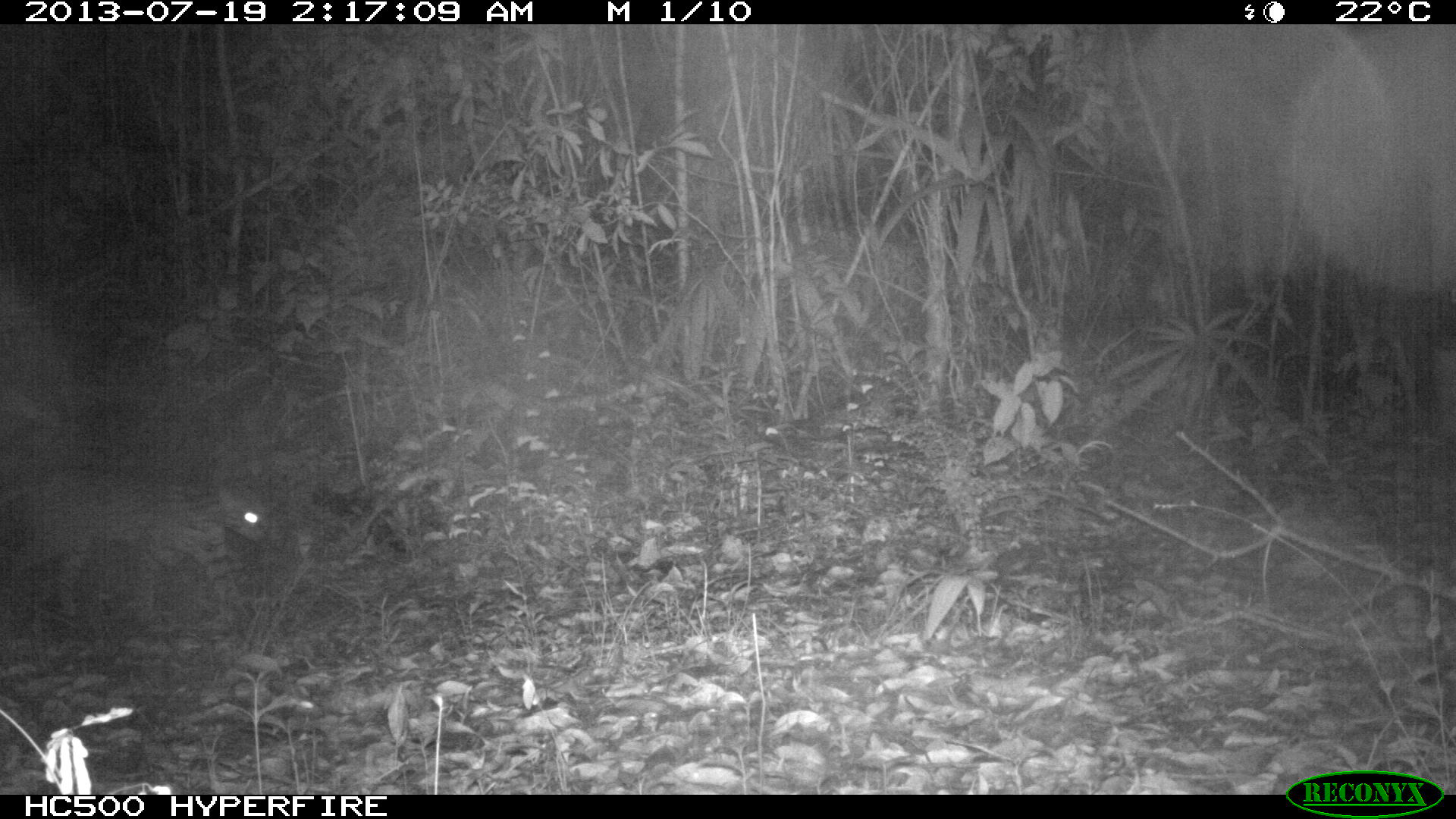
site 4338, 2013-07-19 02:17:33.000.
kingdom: Animalia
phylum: Chordata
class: Mammalia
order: Carnivora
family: Felidae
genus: Leopardus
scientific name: Leopardus pardalis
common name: ocelot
Leopardus pardalis (ocelot), count 1, sex female.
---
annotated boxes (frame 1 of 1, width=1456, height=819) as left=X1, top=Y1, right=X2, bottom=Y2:
leopardus pardalis: left=0, top=464, right=274, bottom=624